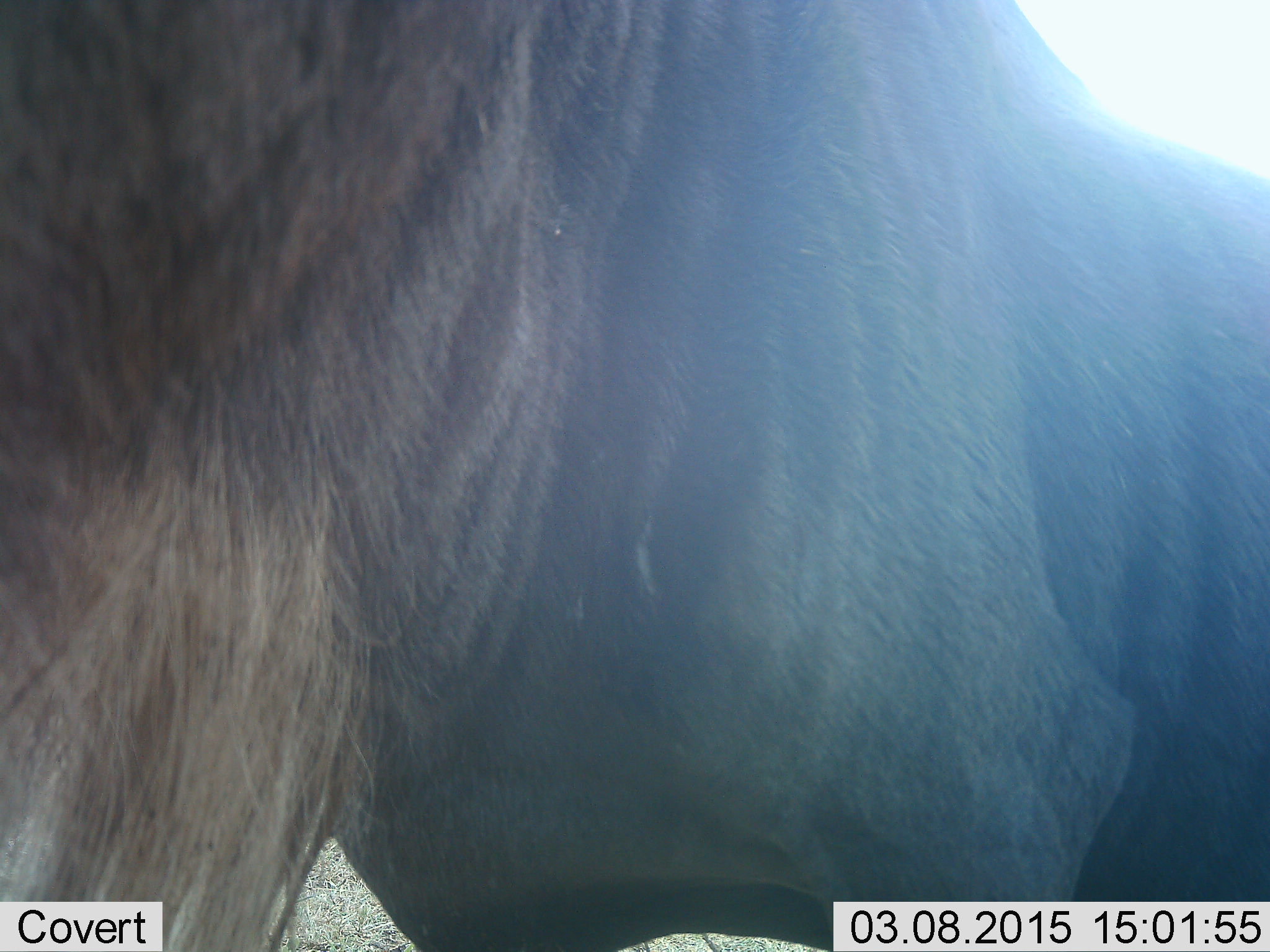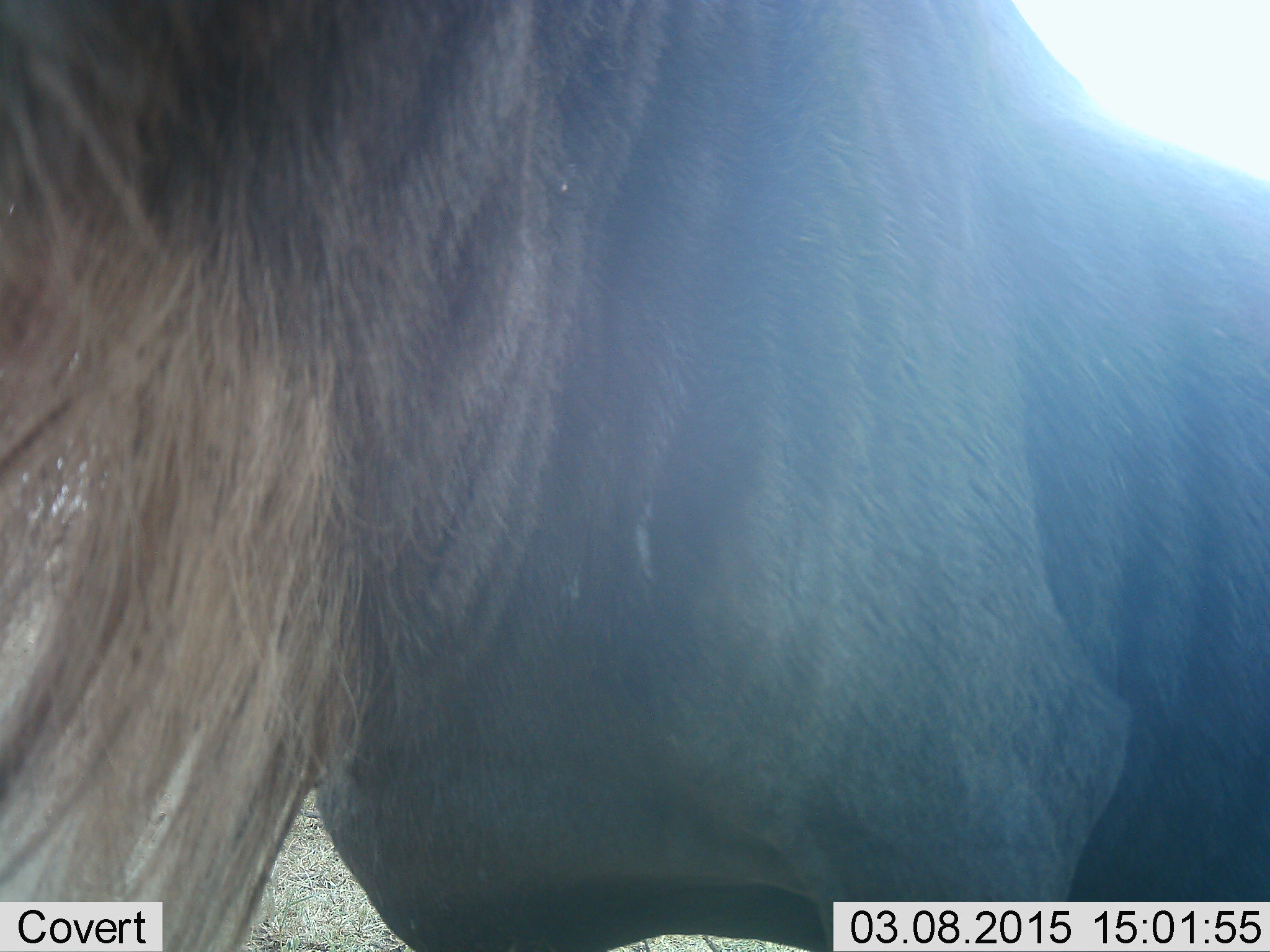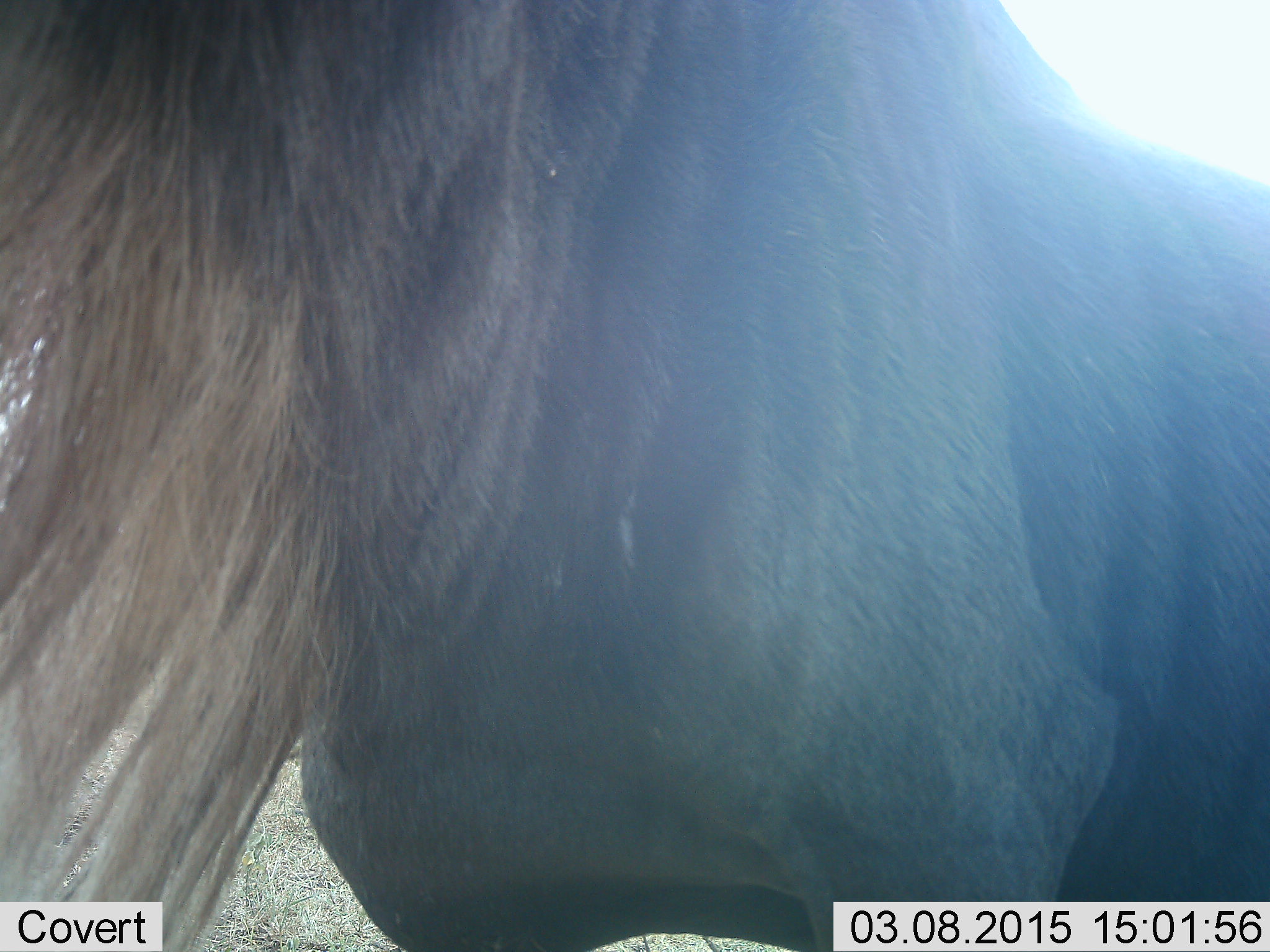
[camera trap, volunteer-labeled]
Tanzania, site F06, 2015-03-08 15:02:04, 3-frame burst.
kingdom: Animalia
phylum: Chordata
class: Mammalia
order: Artiodactyla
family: Bovidae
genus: Connochaetes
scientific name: Connochaetes taurinus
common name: blue wildebeest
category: wildebeest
Wildebeest (blue wildebeest) (Connochaetes taurinus), count 1. Behavior (volunteer vote fractions): standing 90%, resting 0%, moving 10%, interacting 0%. Young present (vote fraction): 0%. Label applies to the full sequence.